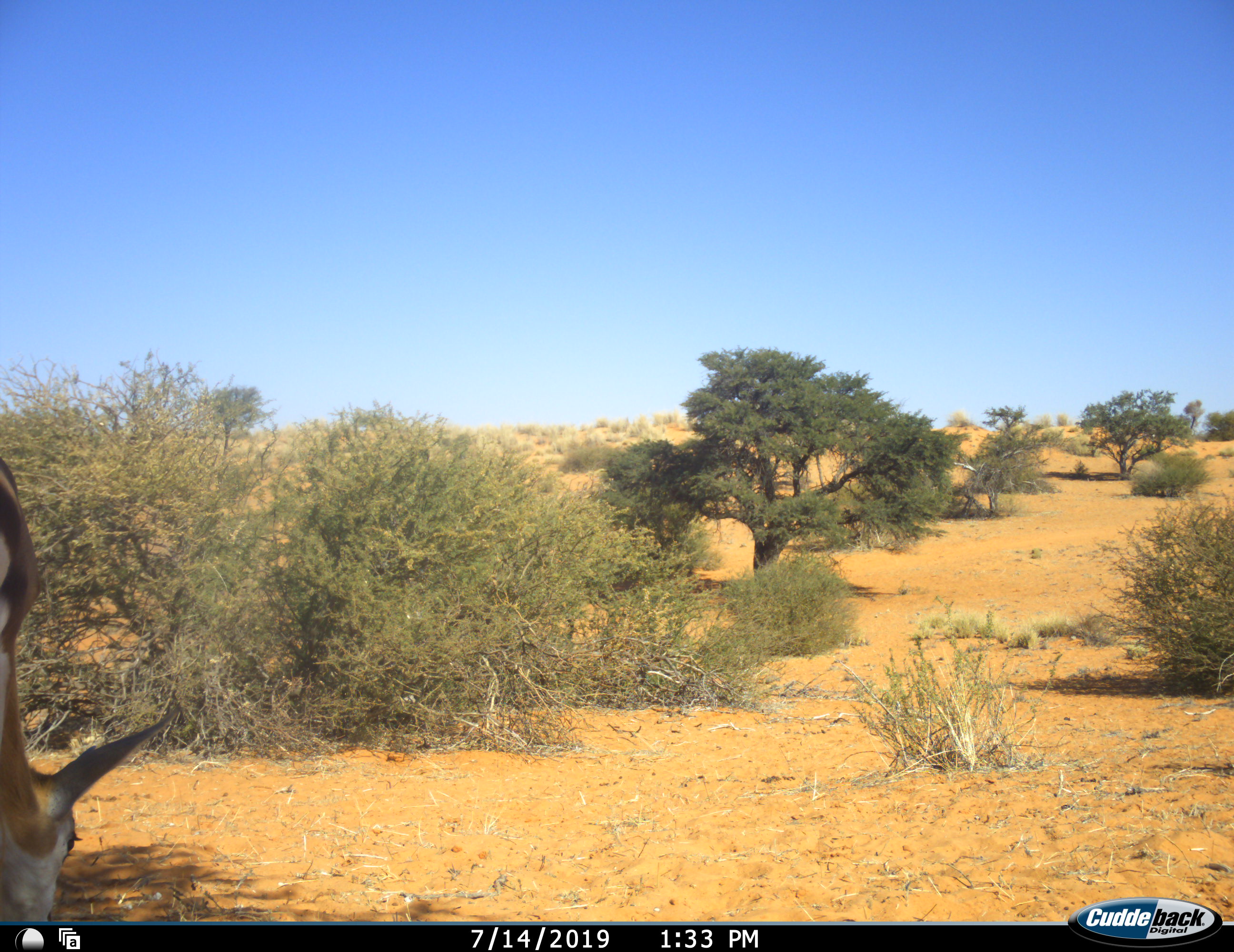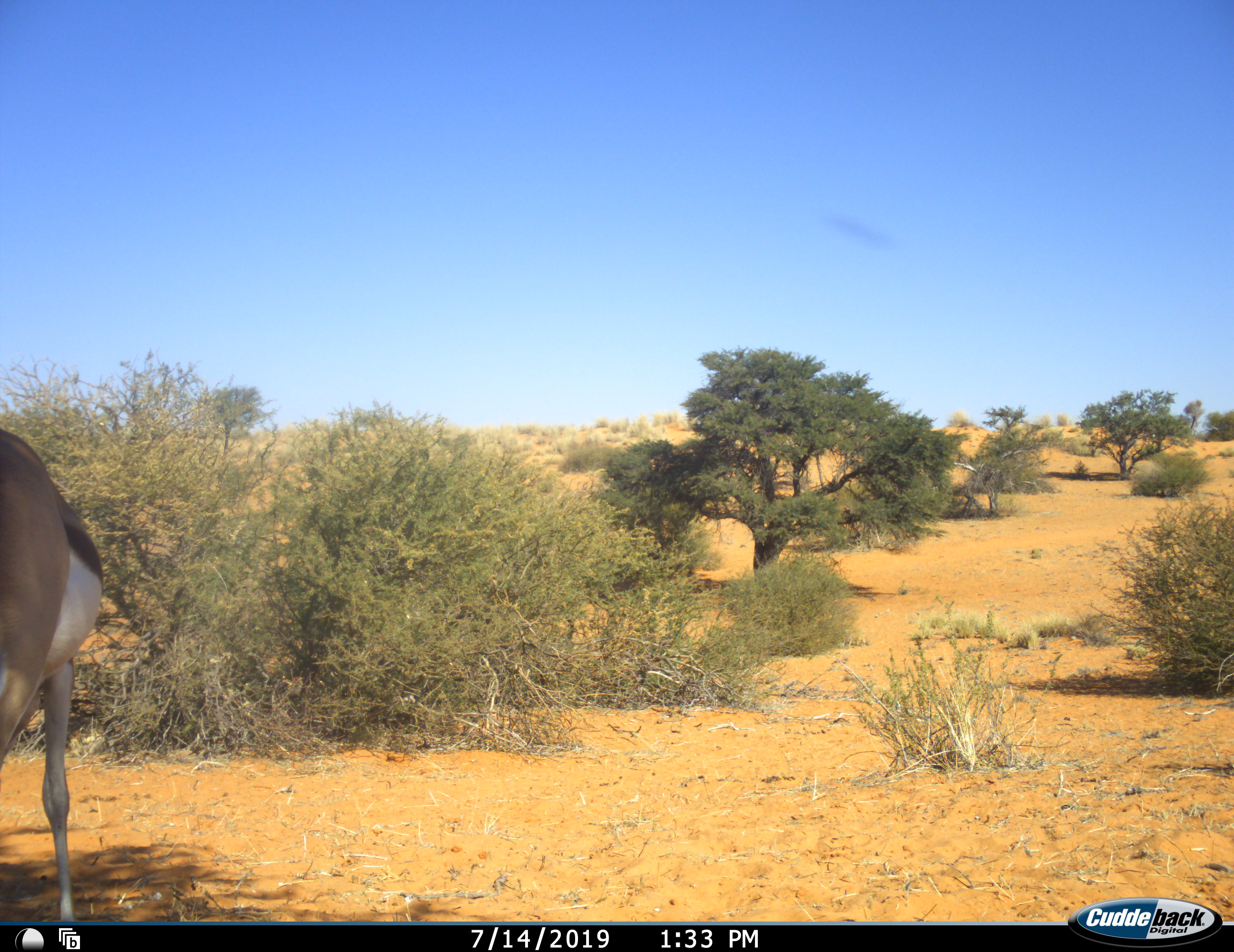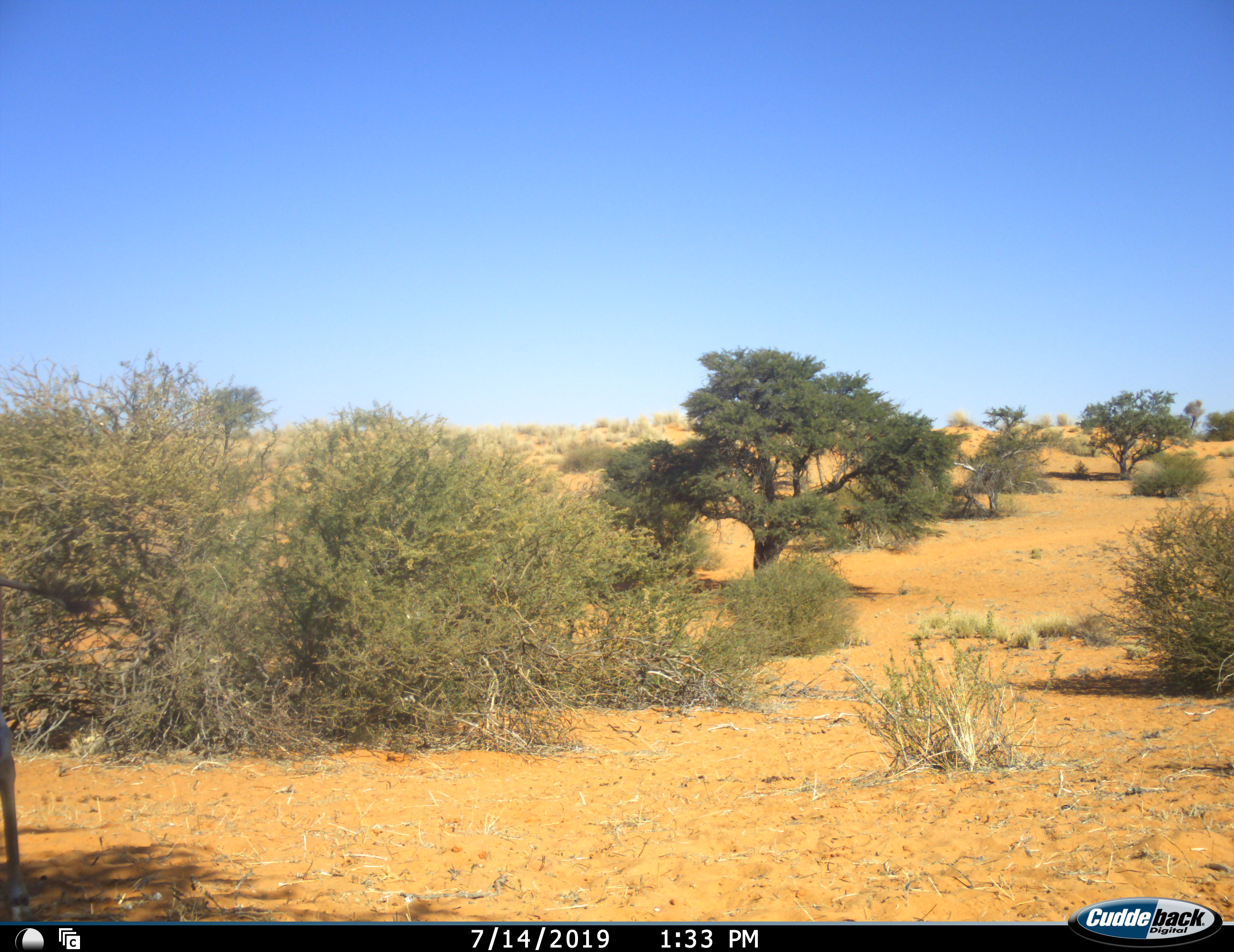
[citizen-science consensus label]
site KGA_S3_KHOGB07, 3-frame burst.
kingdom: Animalia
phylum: Chordata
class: Mammalia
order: Artiodactyla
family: Bovidae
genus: Antidorcas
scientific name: Antidorcas marsupialis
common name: springbok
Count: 1.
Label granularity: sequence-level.